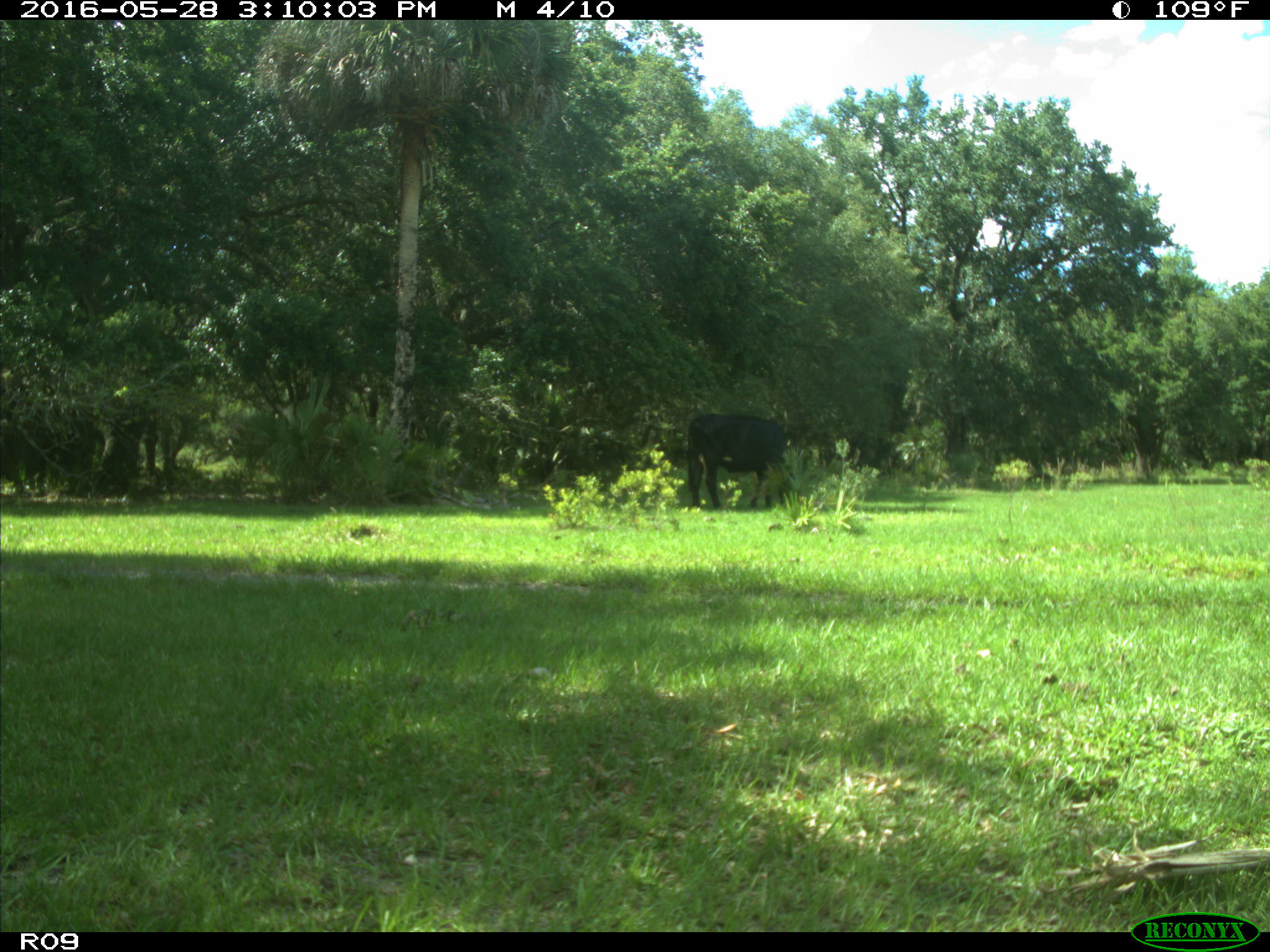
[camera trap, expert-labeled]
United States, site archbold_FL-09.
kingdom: Animalia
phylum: Chordata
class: Mammalia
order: Artiodactyla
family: Bovidae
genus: Bos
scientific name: Bos taurus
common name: domestic cow